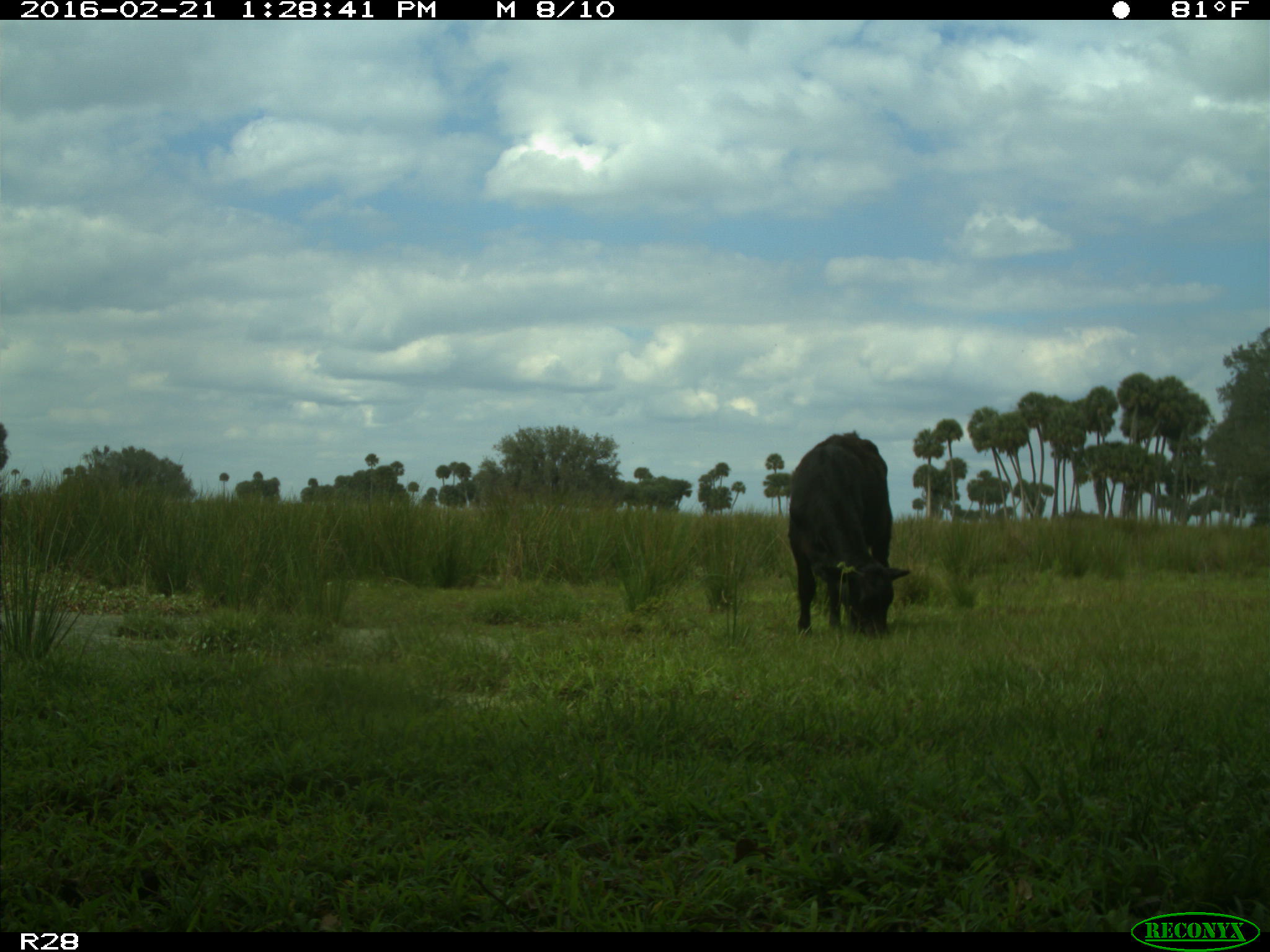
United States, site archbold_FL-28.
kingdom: Animalia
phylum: Chordata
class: Mammalia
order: Artiodactyla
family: Bovidae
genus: Bos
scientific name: Bos taurus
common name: domestic cow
Bos taurus (domestic cow).